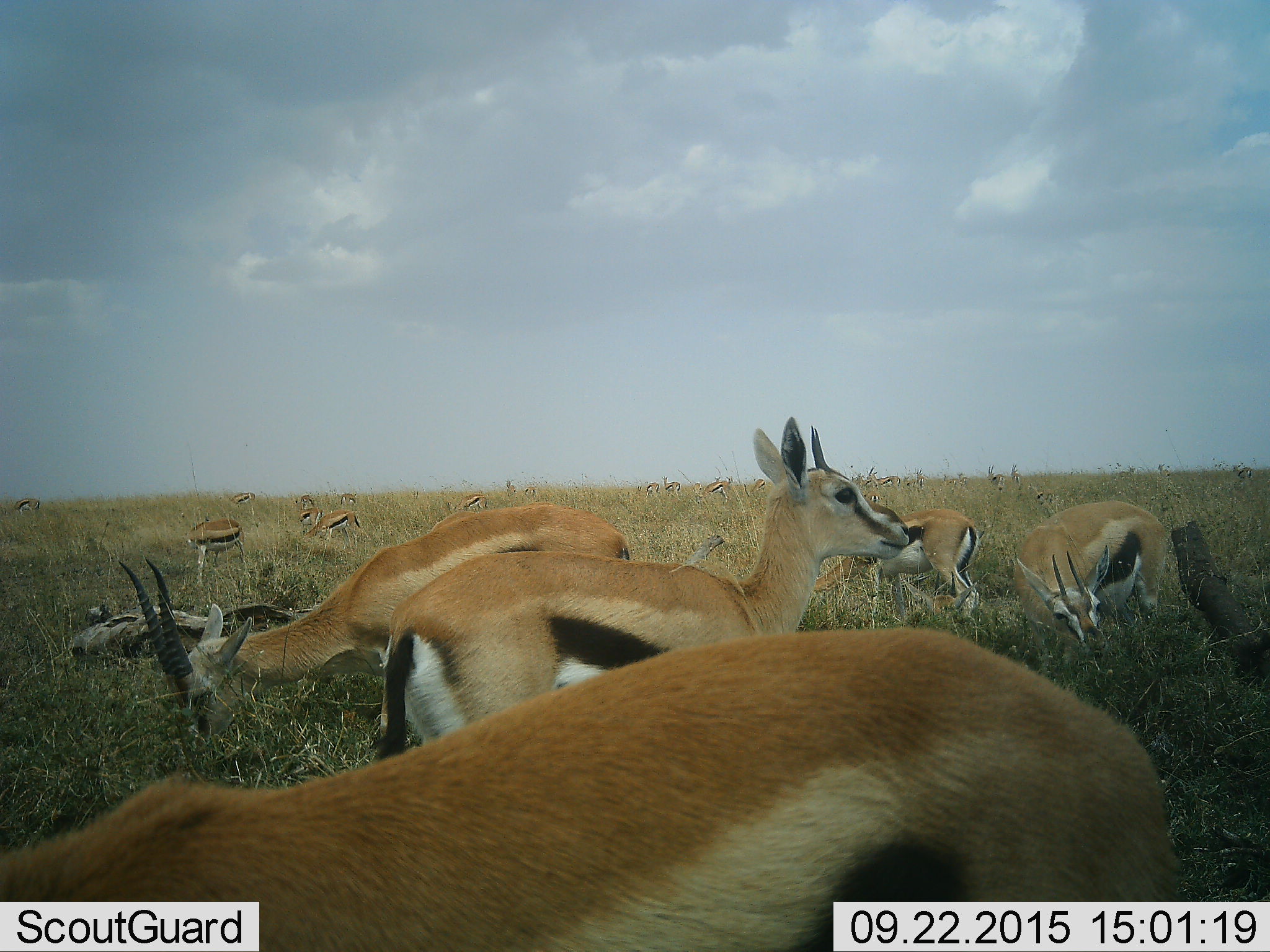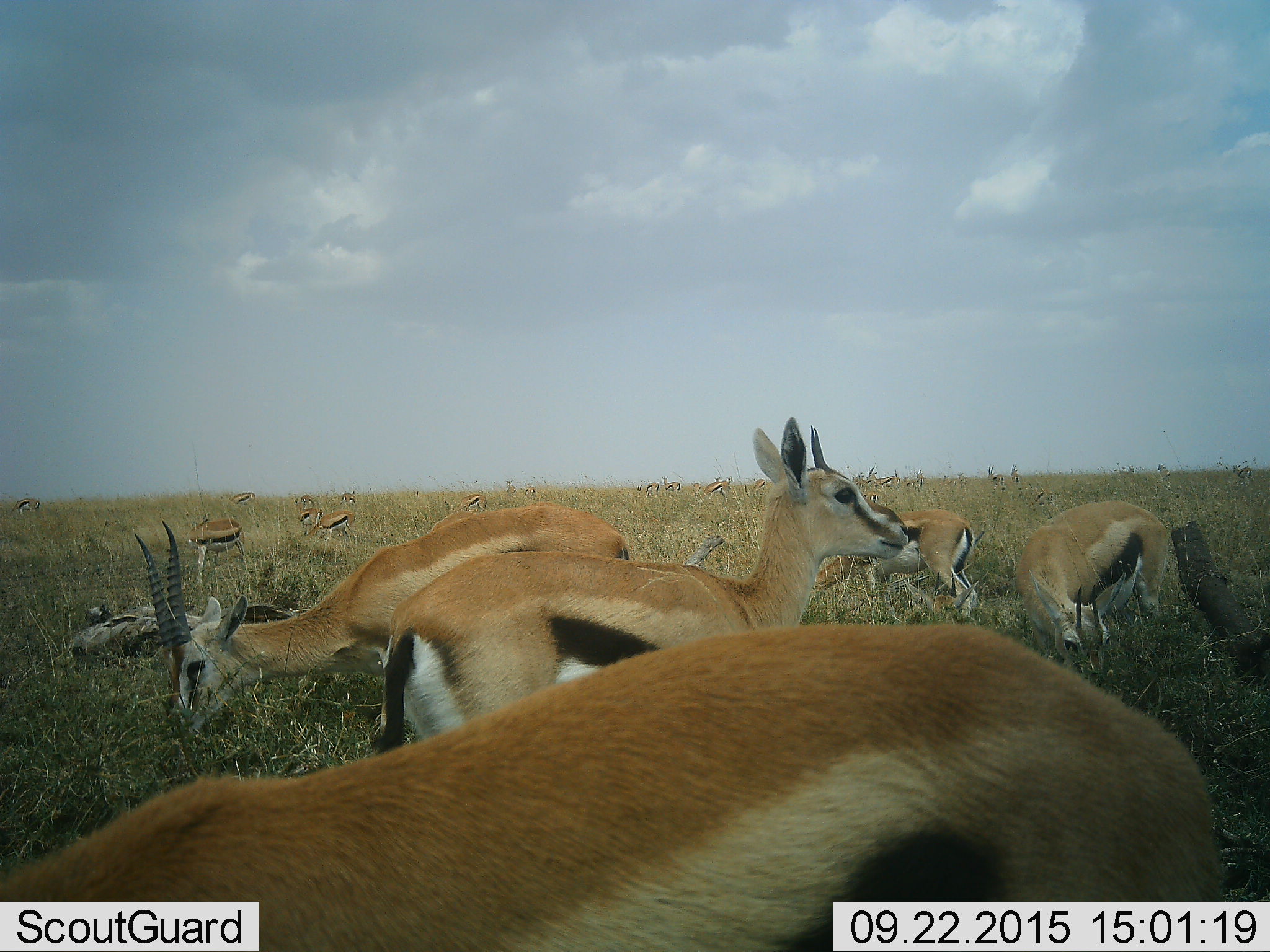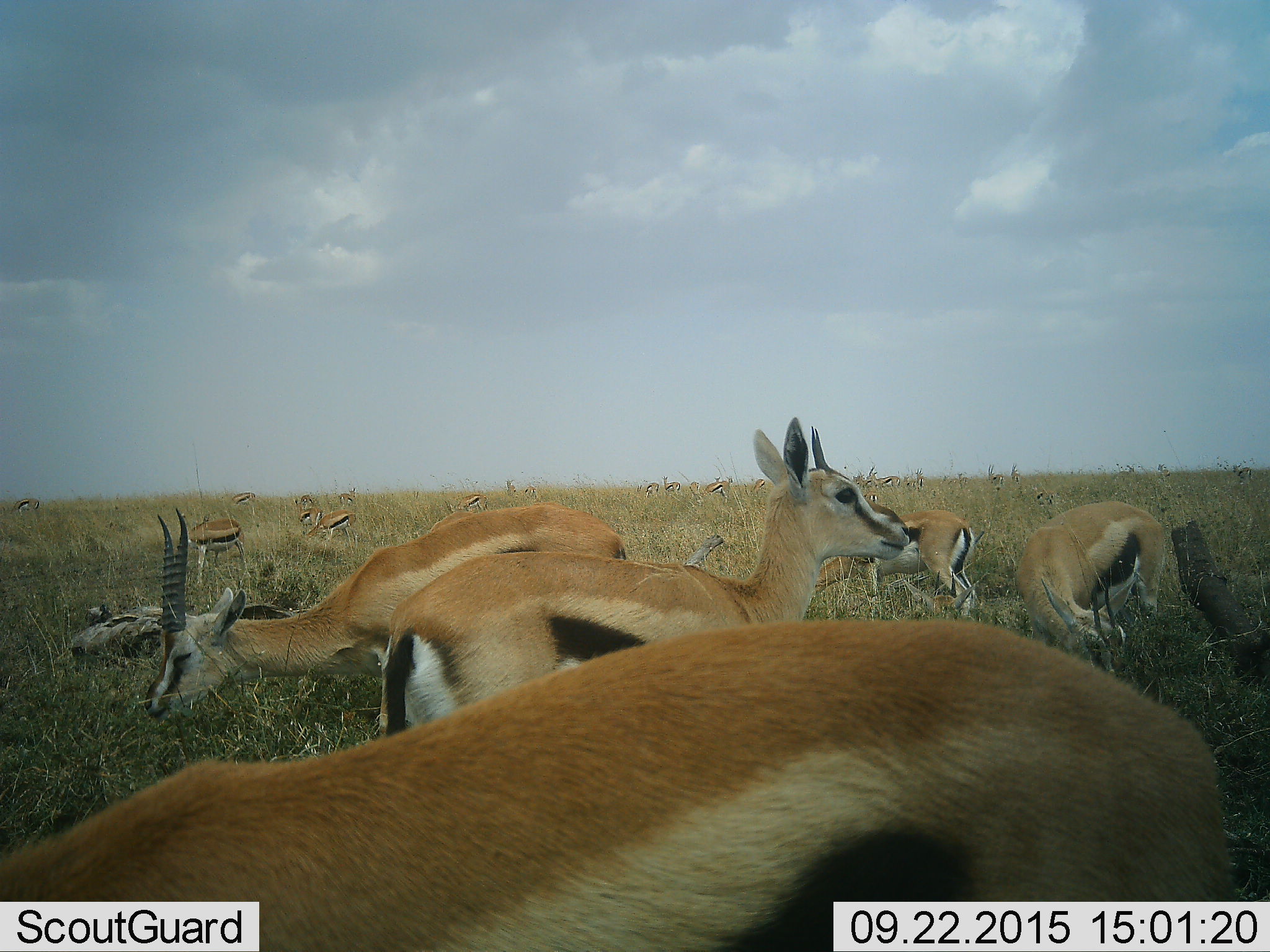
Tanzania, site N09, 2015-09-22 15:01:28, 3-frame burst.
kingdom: Animalia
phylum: Chordata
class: Mammalia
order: Artiodactyla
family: Bovidae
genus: Eudorcas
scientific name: Eudorcas thomsonii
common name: thomson's gazelle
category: gazellethomsons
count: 11-50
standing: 75%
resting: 0%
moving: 38%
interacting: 0%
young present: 12%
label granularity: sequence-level